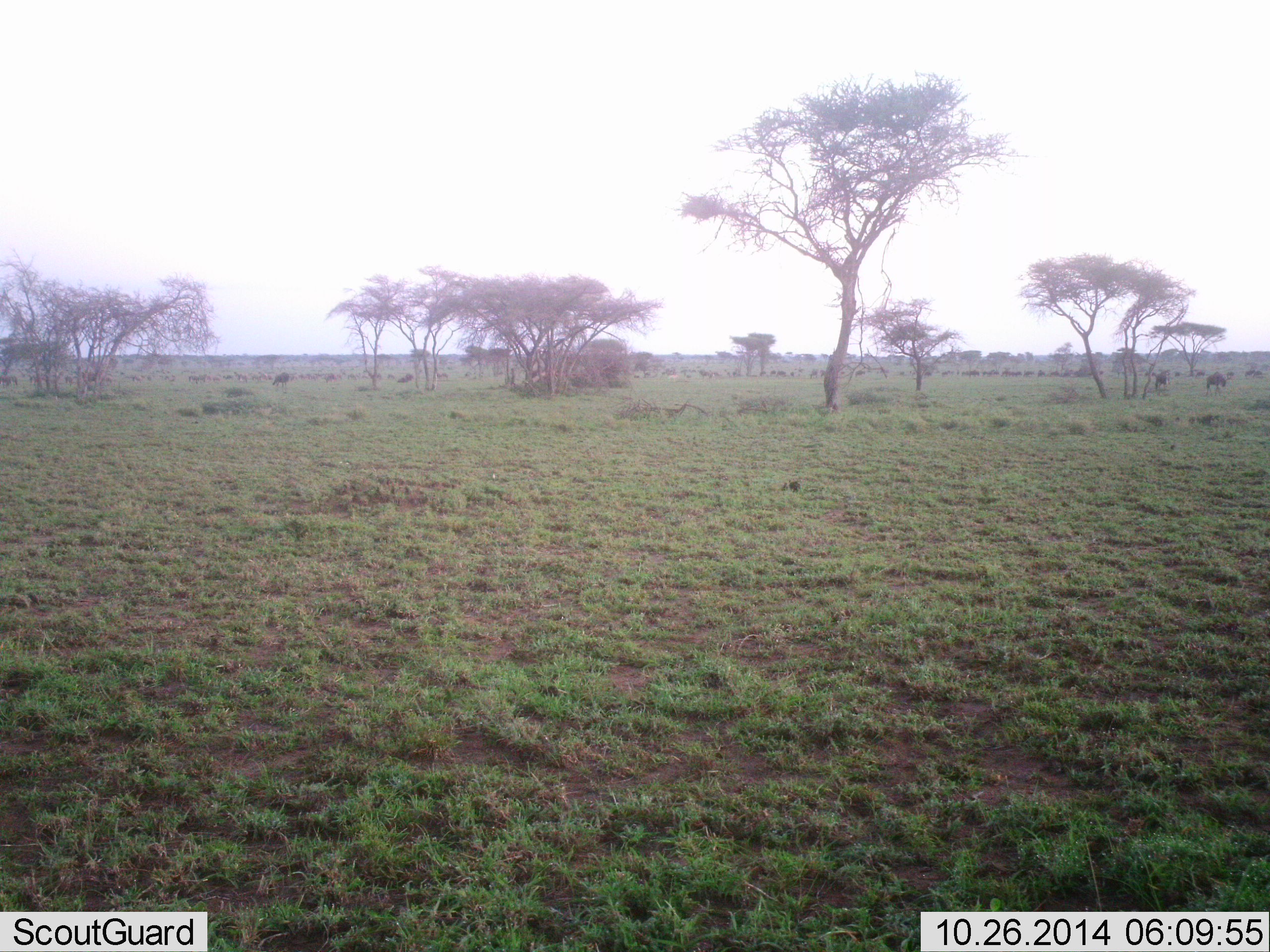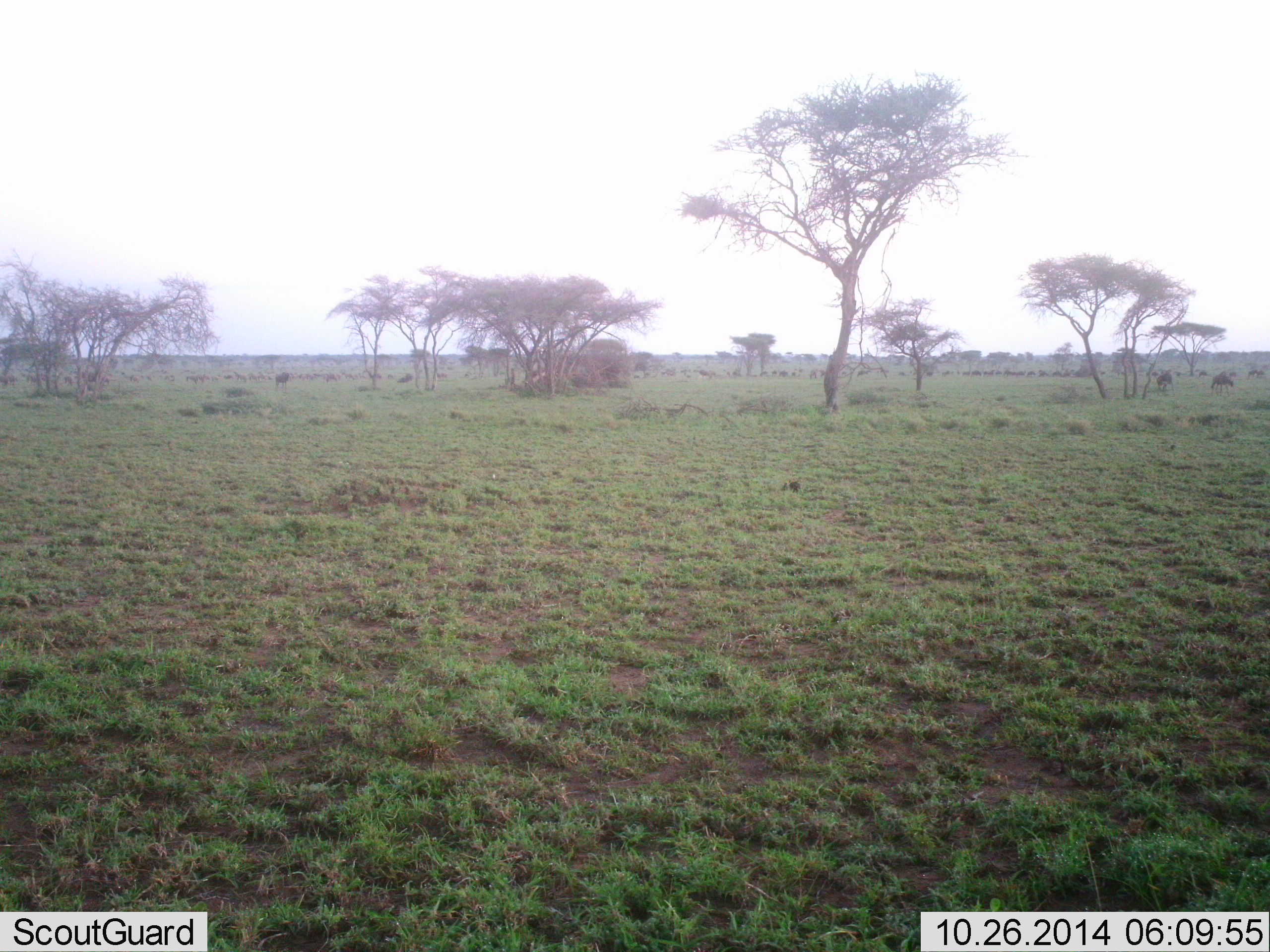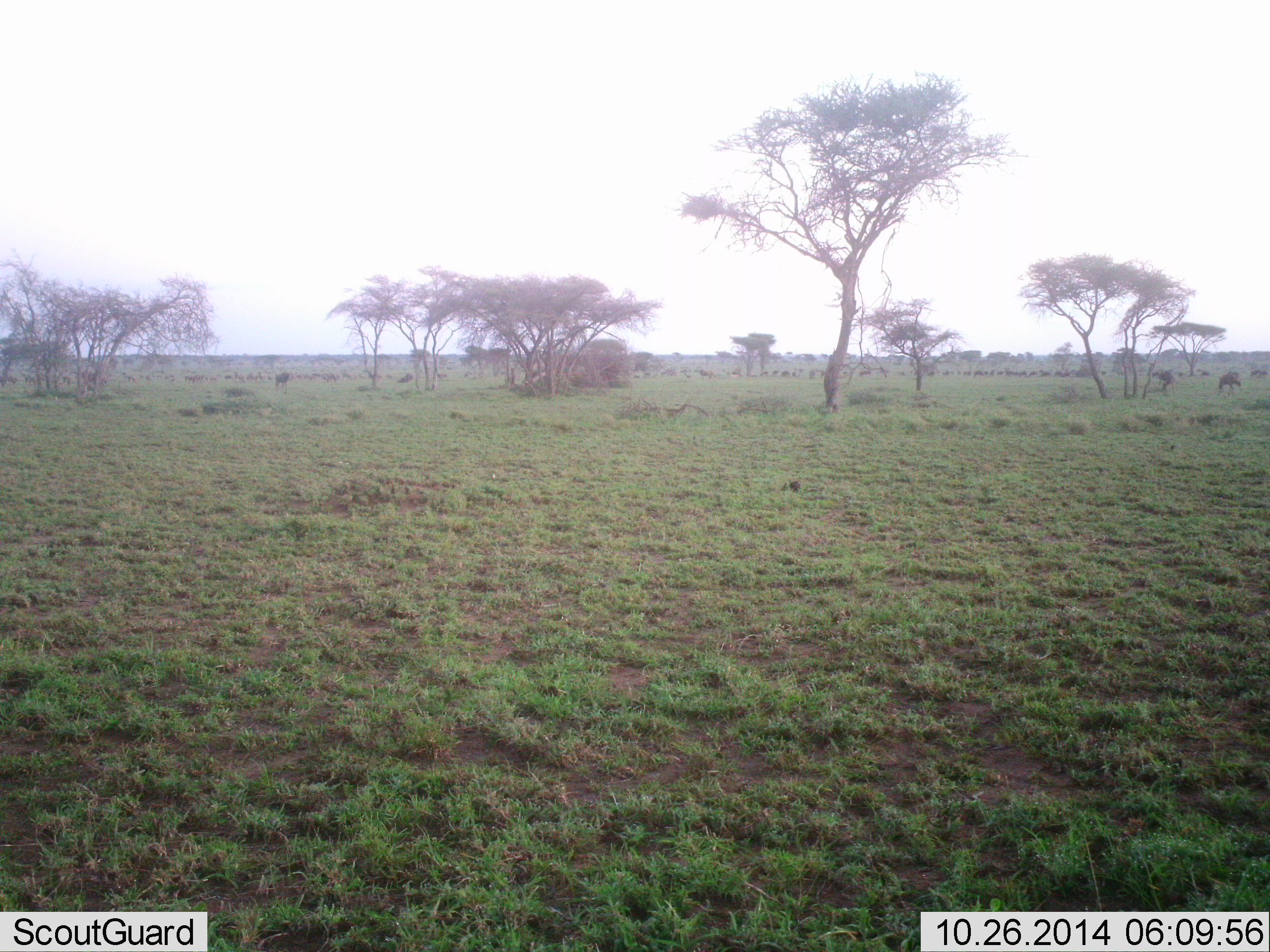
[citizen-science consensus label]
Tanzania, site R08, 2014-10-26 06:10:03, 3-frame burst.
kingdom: Animalia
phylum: Chordata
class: Mammalia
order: Artiodactyla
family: Bovidae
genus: Connochaetes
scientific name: Connochaetes taurinus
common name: blue wildebeest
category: wildebeest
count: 11-50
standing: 8%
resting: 0%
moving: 83%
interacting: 0%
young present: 0%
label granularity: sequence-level